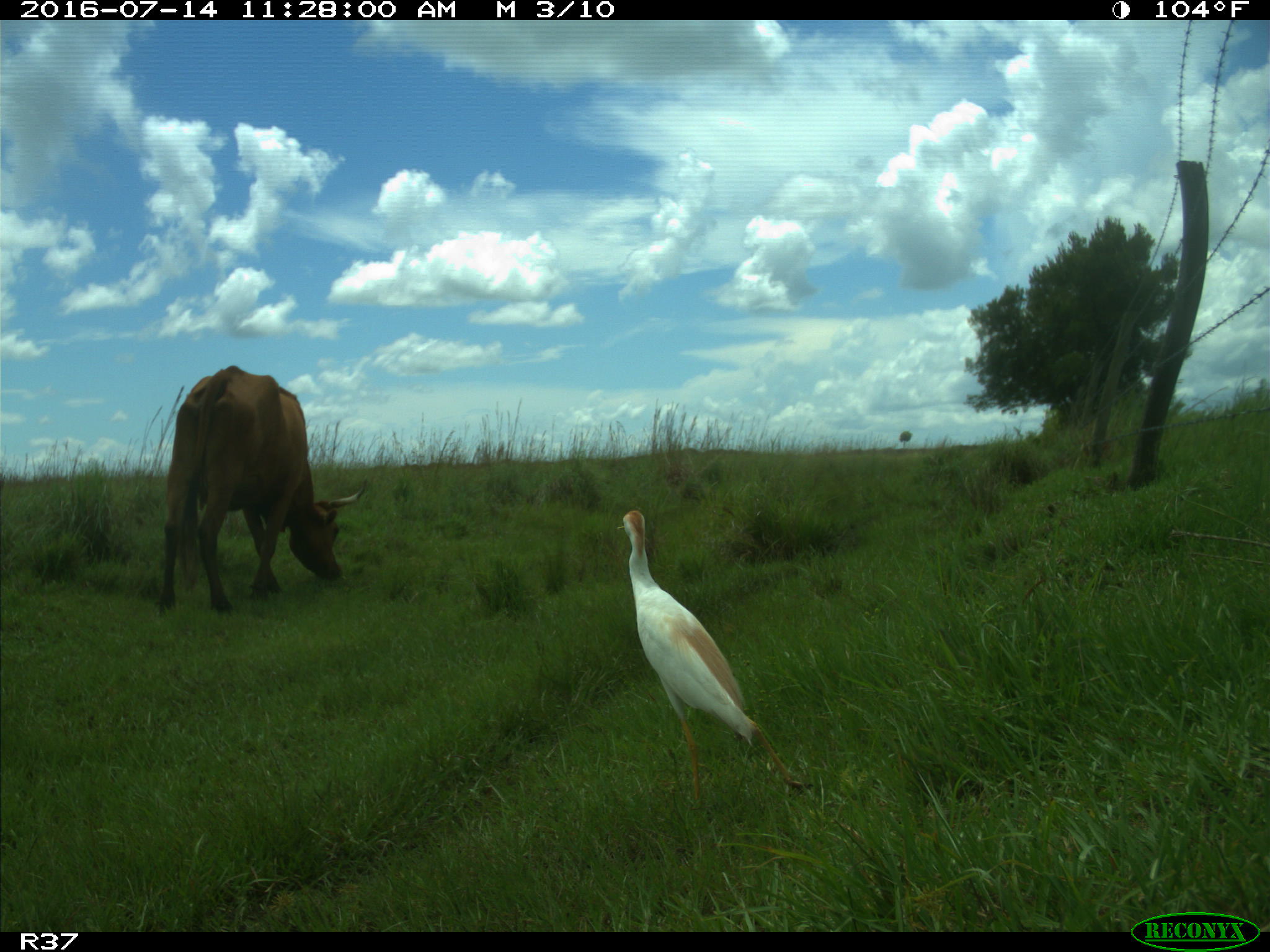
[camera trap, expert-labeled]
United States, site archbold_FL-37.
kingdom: Animalia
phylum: Chordata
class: Mammalia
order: Artiodactyla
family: Bovidae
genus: Bos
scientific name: Bos taurus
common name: domestic cow